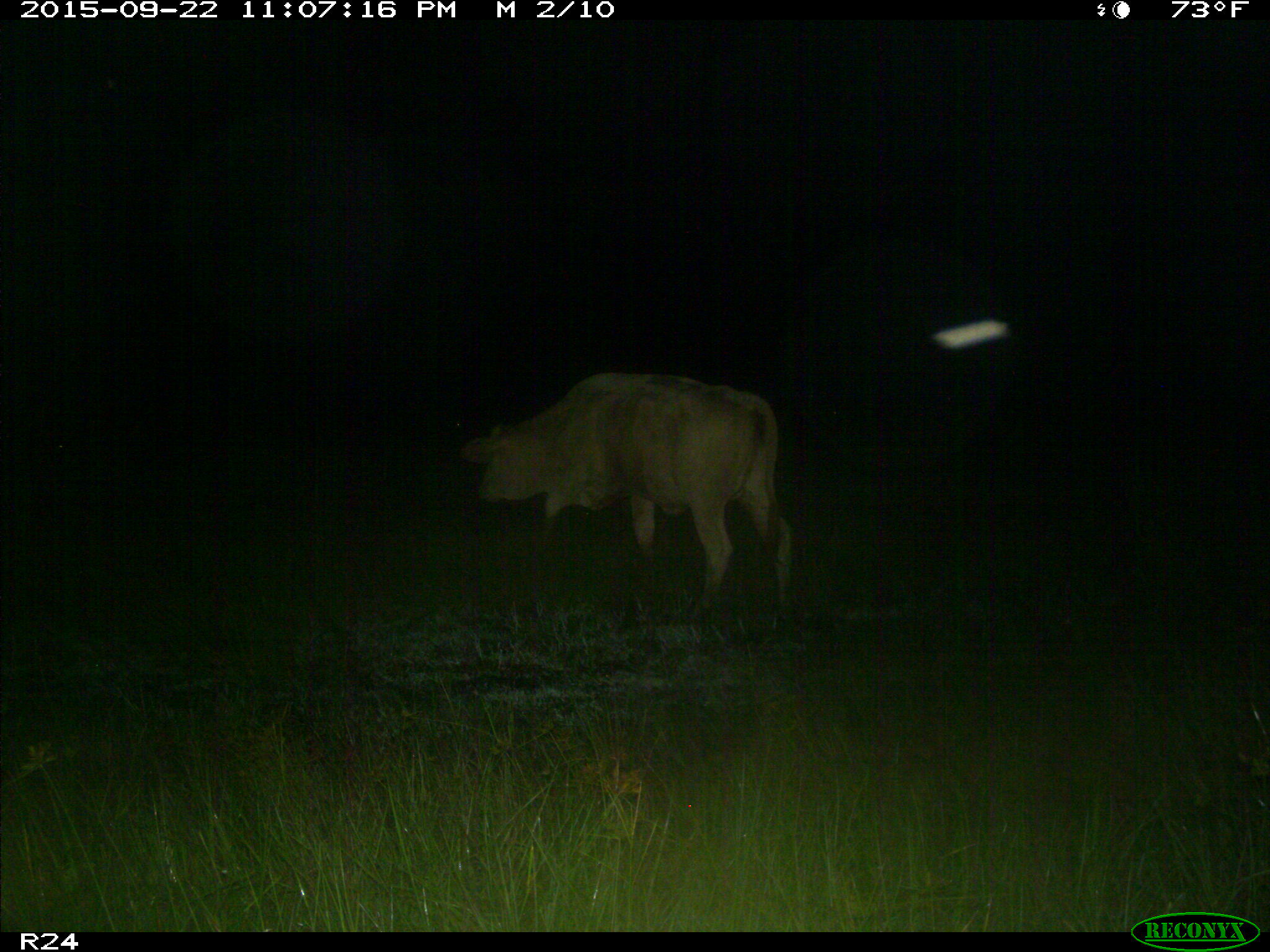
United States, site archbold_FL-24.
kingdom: Animalia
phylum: Chordata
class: Mammalia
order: Artiodactyla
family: Bovidae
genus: Bos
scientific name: Bos taurus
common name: domestic cow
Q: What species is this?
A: Bos taurus (domestic cow).